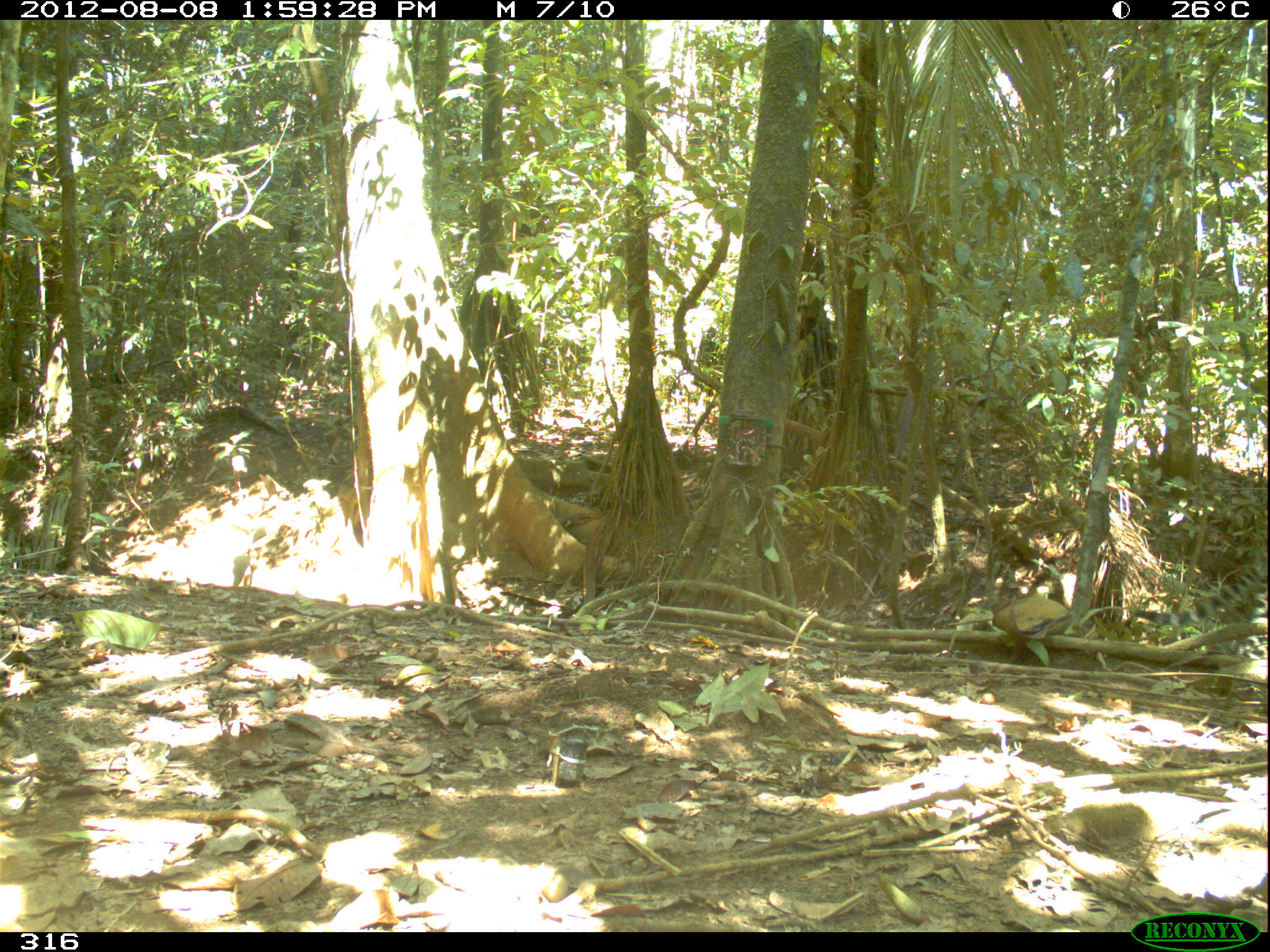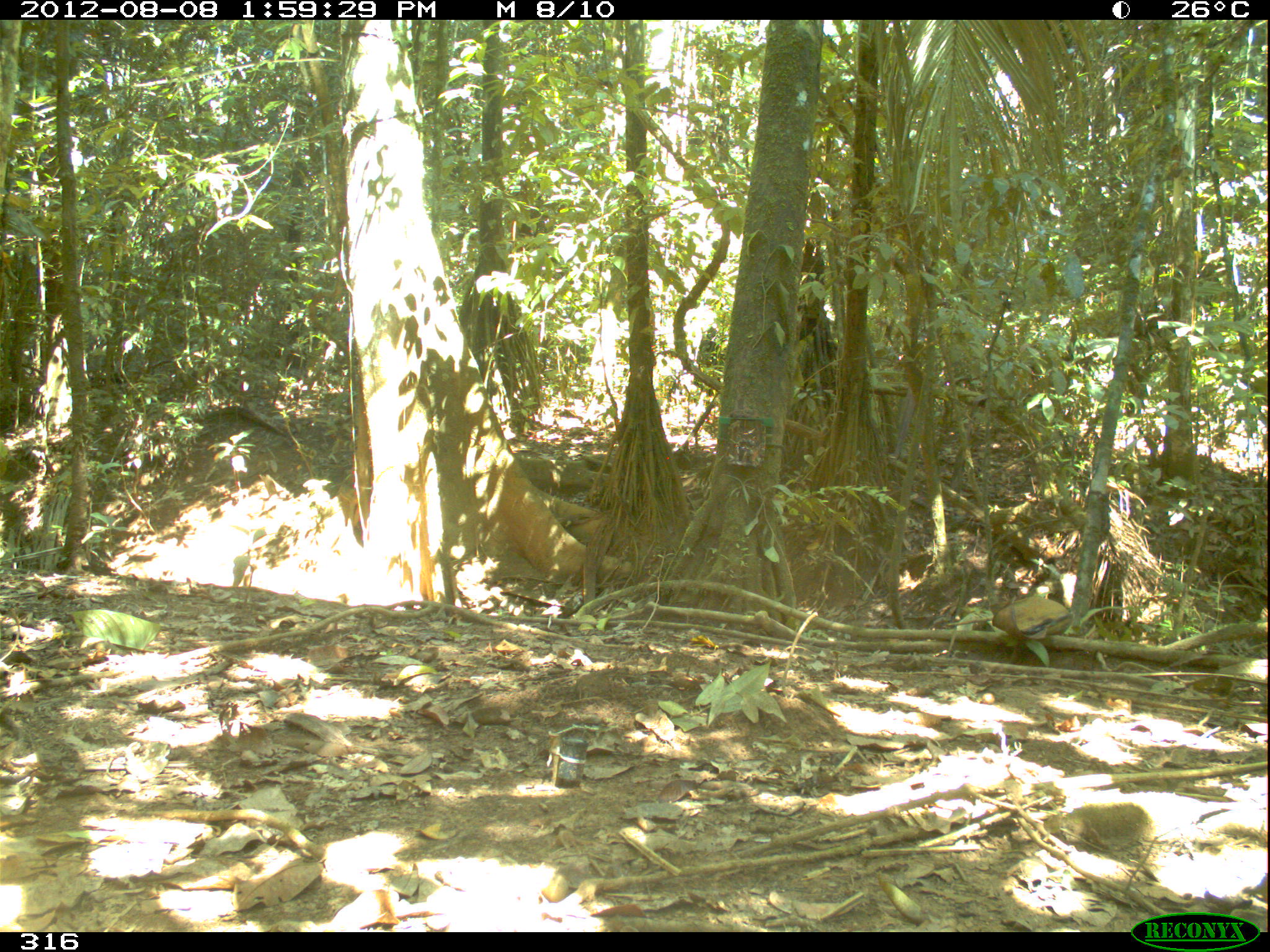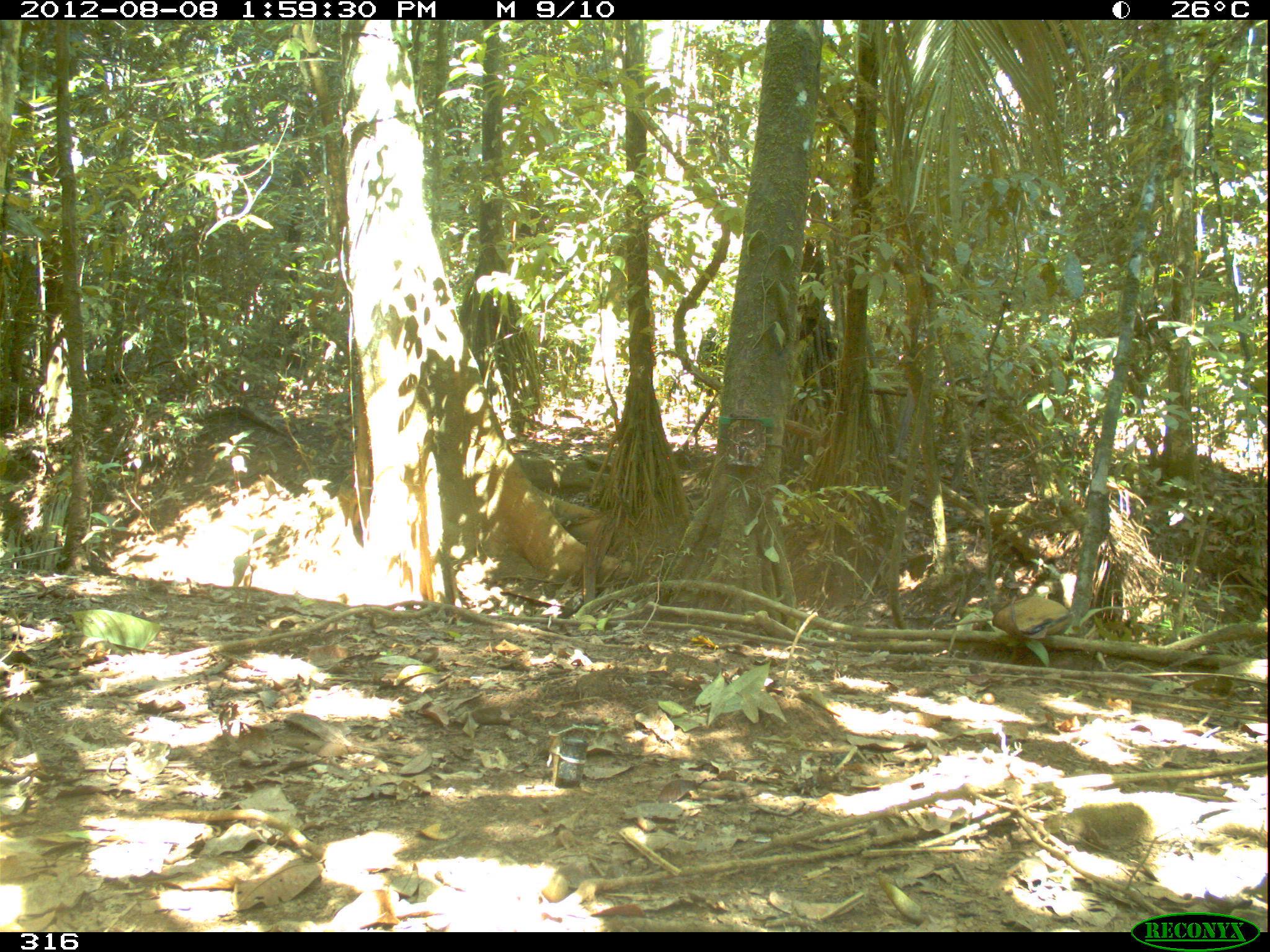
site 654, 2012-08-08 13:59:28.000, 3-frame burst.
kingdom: Animalia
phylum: Chordata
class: Mammalia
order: Carnivora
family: Felidae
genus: Leopardus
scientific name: Leopardus pardalis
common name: ocelot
Leopardus pardalis (ocelot).